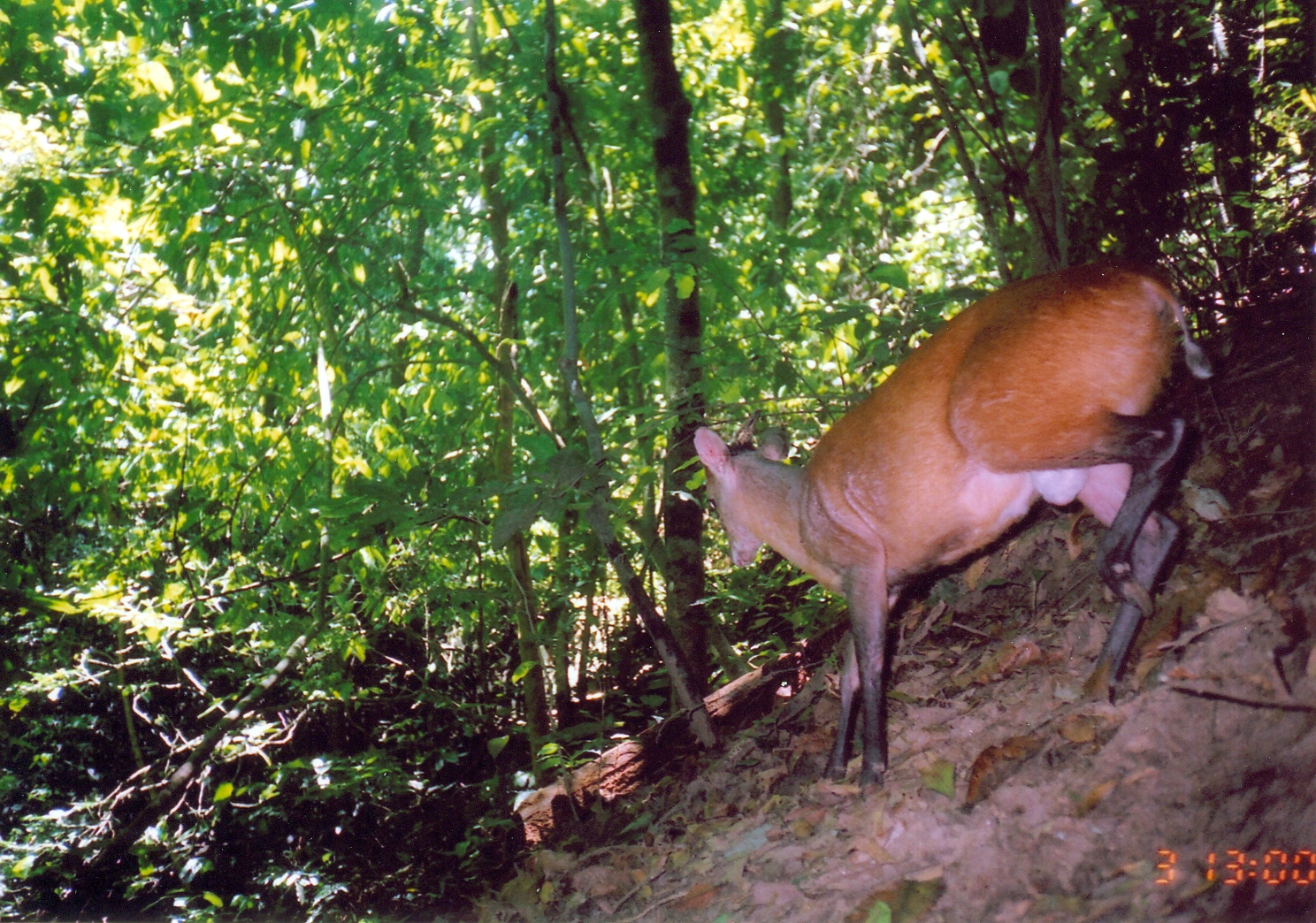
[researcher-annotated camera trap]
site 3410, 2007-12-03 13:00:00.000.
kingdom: Animalia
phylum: Chordata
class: Mammalia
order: Artiodactyla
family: Bovidae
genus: Cephalophus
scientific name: Cephalophus harveyi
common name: harvey's duiker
Cephalophus harveyi (harvey's duiker), count 1.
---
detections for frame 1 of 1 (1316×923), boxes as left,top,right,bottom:
cephalophus harveyi: 692,264,1219,798